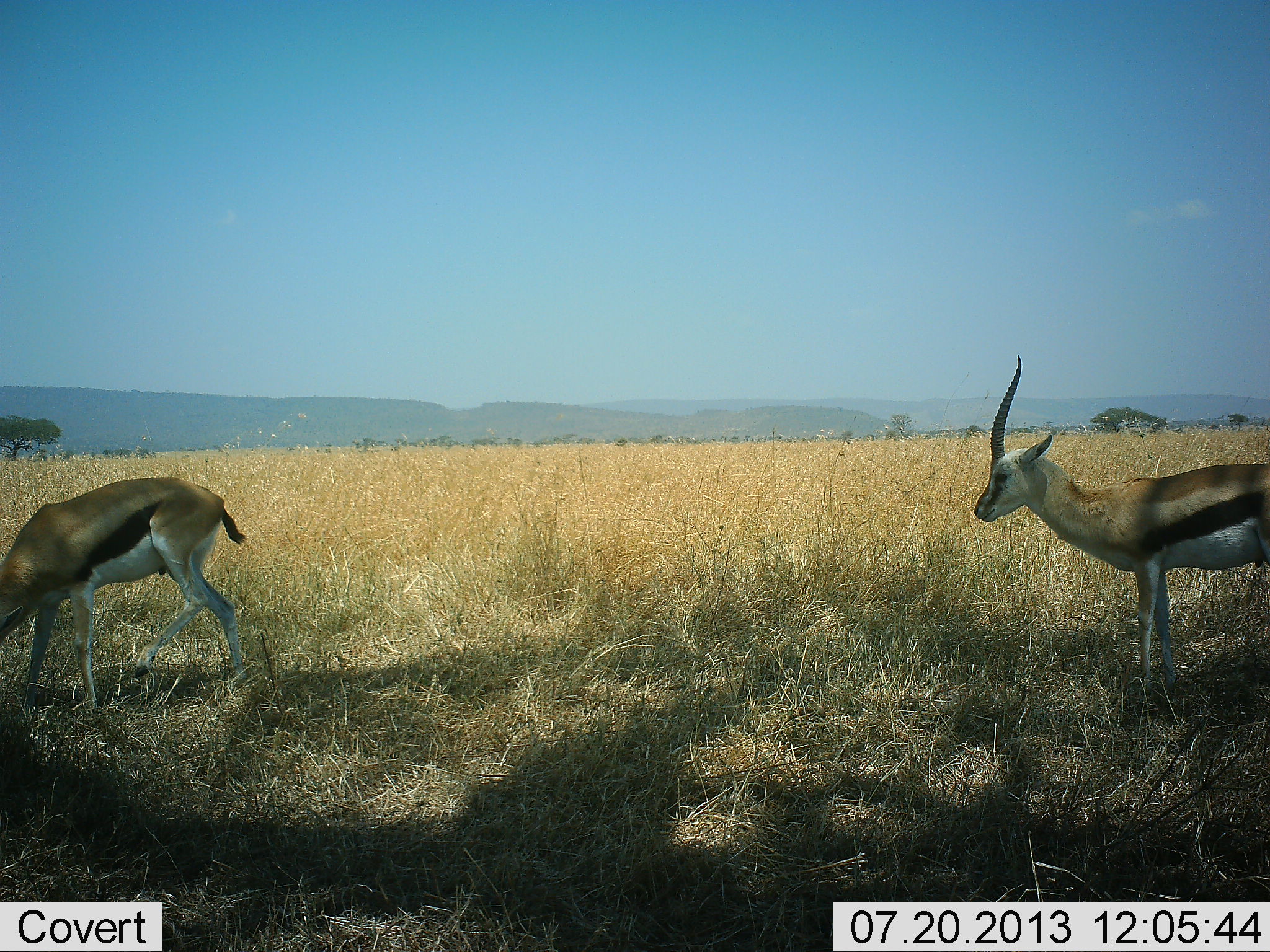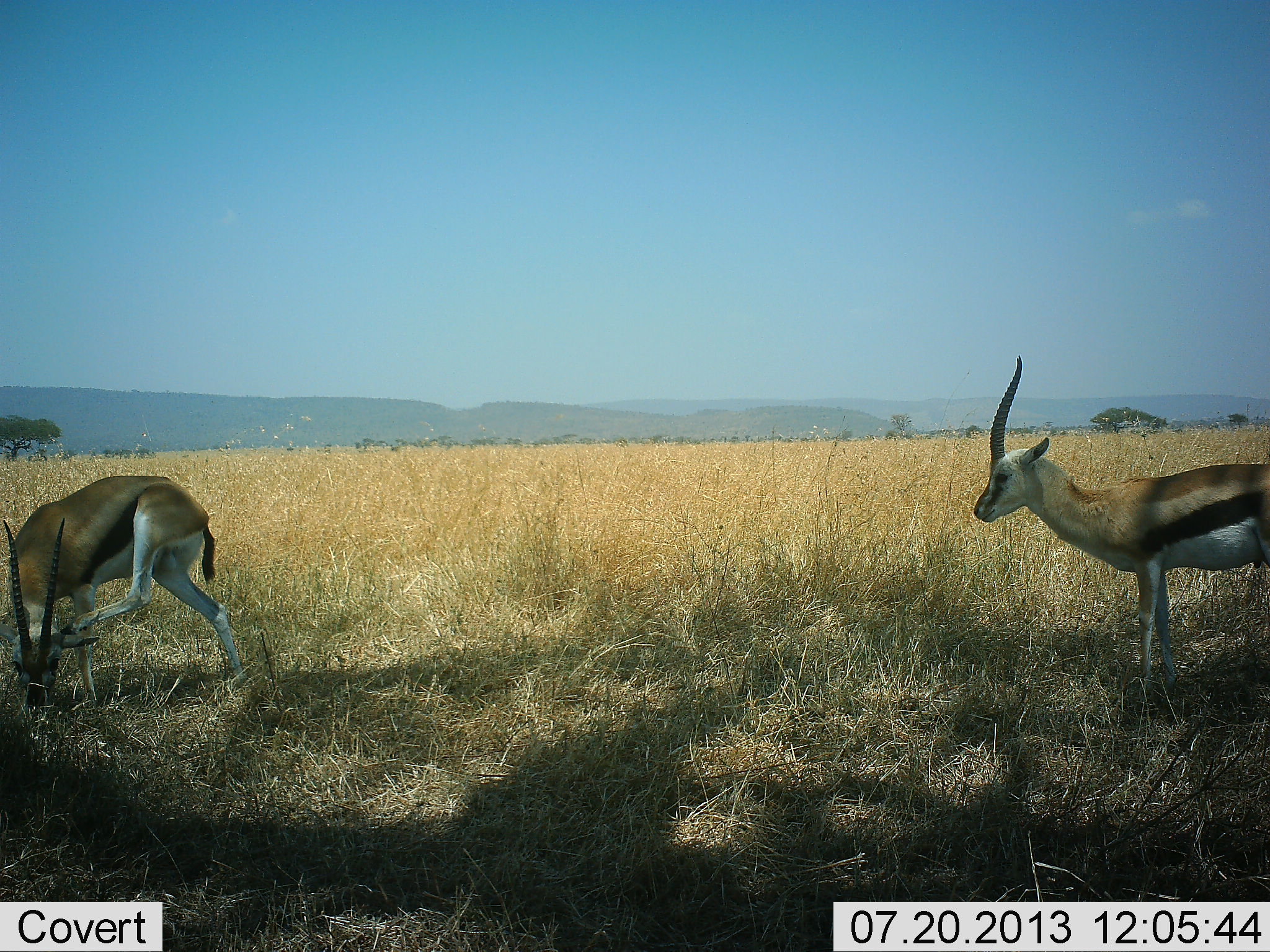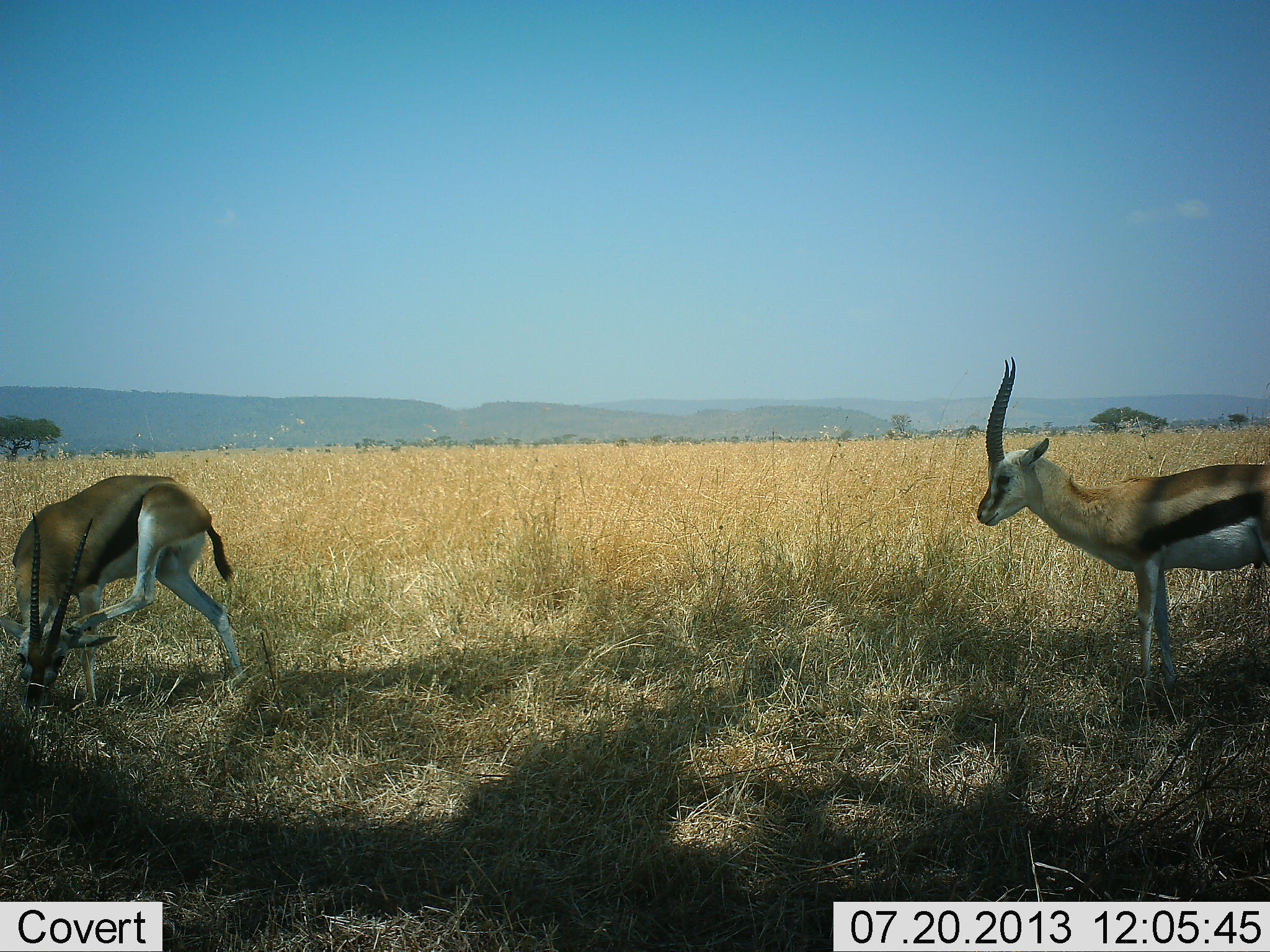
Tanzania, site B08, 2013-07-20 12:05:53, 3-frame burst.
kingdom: Animalia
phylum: Chordata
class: Mammalia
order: Artiodactyla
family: Bovidae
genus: Eudorcas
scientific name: Eudorcas thomsonii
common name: thomson's gazelle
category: gazellethomsons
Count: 4.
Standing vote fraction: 90%.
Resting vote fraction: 0%.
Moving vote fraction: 20%.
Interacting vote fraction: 10%.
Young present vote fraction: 0%.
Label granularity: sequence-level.